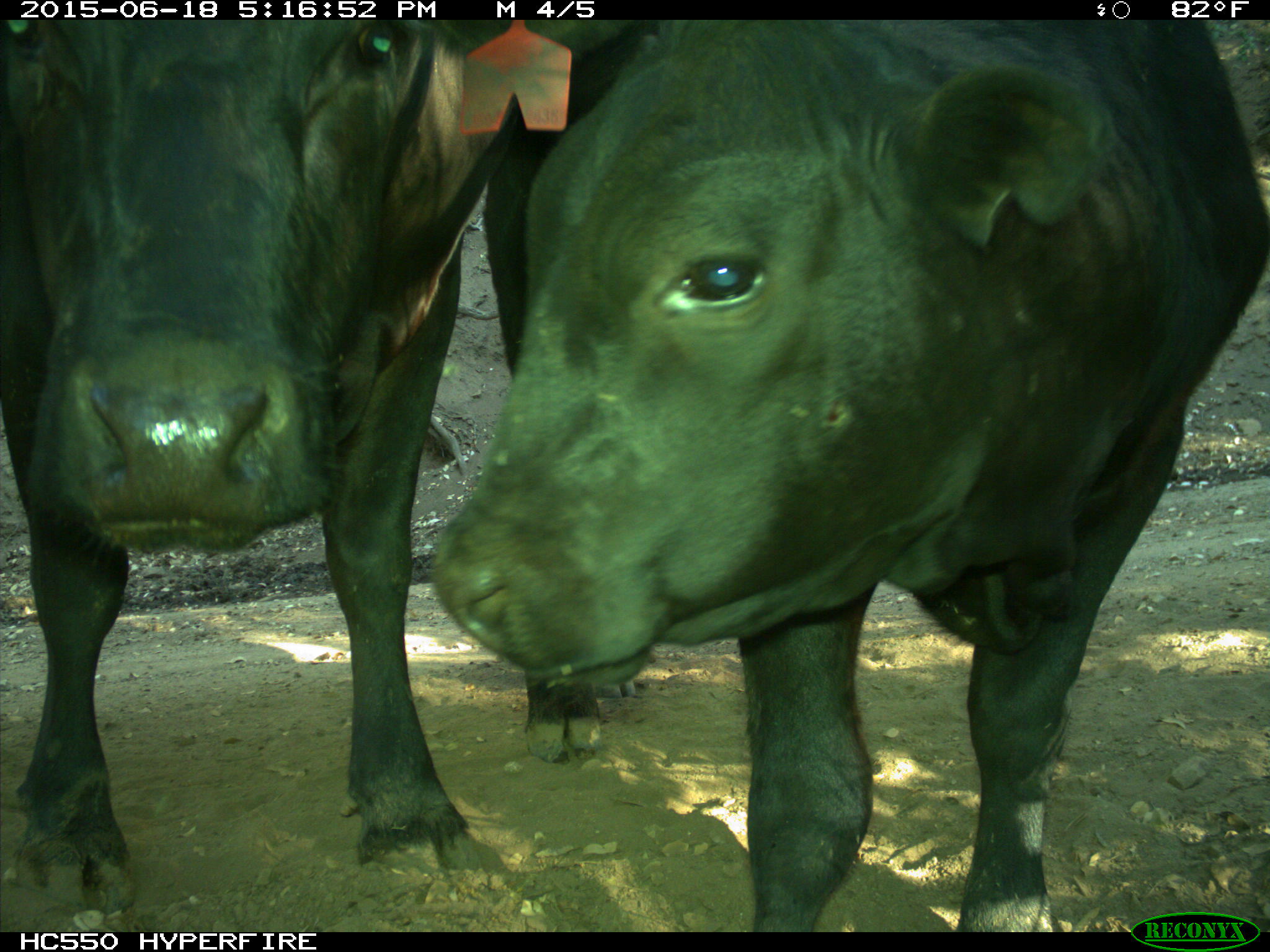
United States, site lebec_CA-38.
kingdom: Animalia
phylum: Chordata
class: Mammalia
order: Artiodactyla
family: Bovidae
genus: Bos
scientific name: Bos taurus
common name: domestic cow